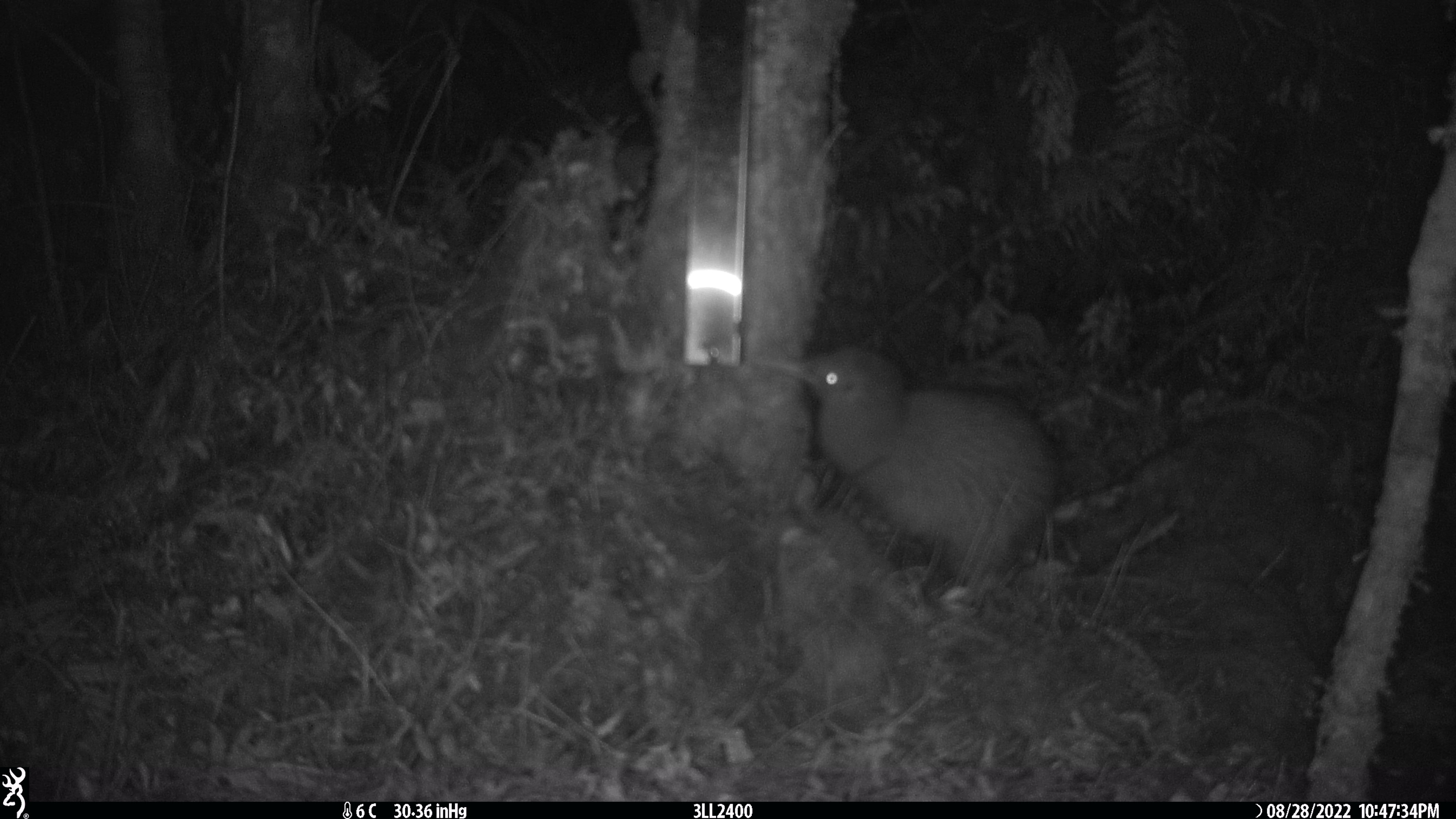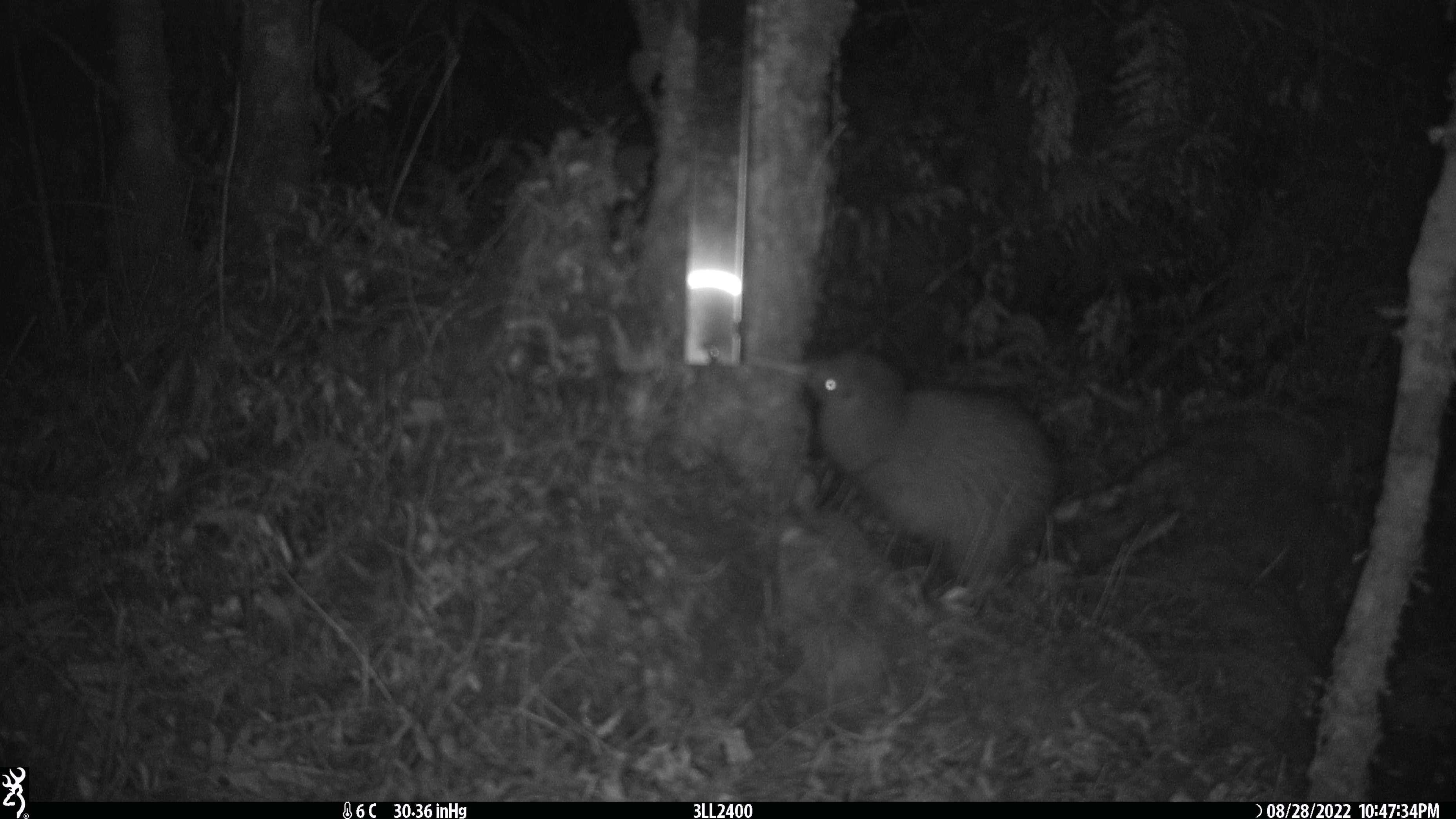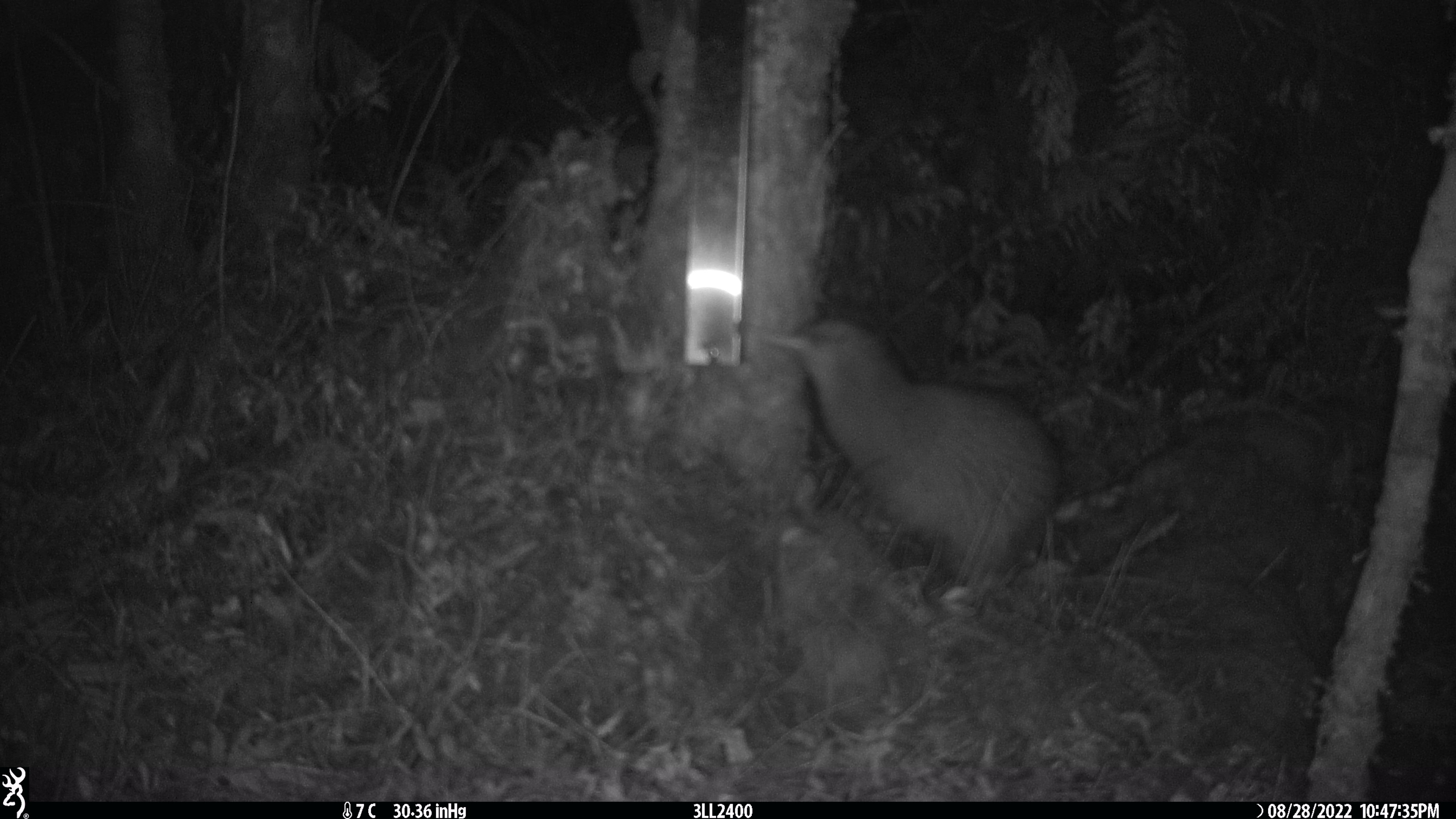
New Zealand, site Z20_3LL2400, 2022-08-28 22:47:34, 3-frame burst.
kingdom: Animalia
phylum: Chordata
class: Aves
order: Apterygiformes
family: Apterygidae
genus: Apteryx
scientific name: Apteryx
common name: kiwi